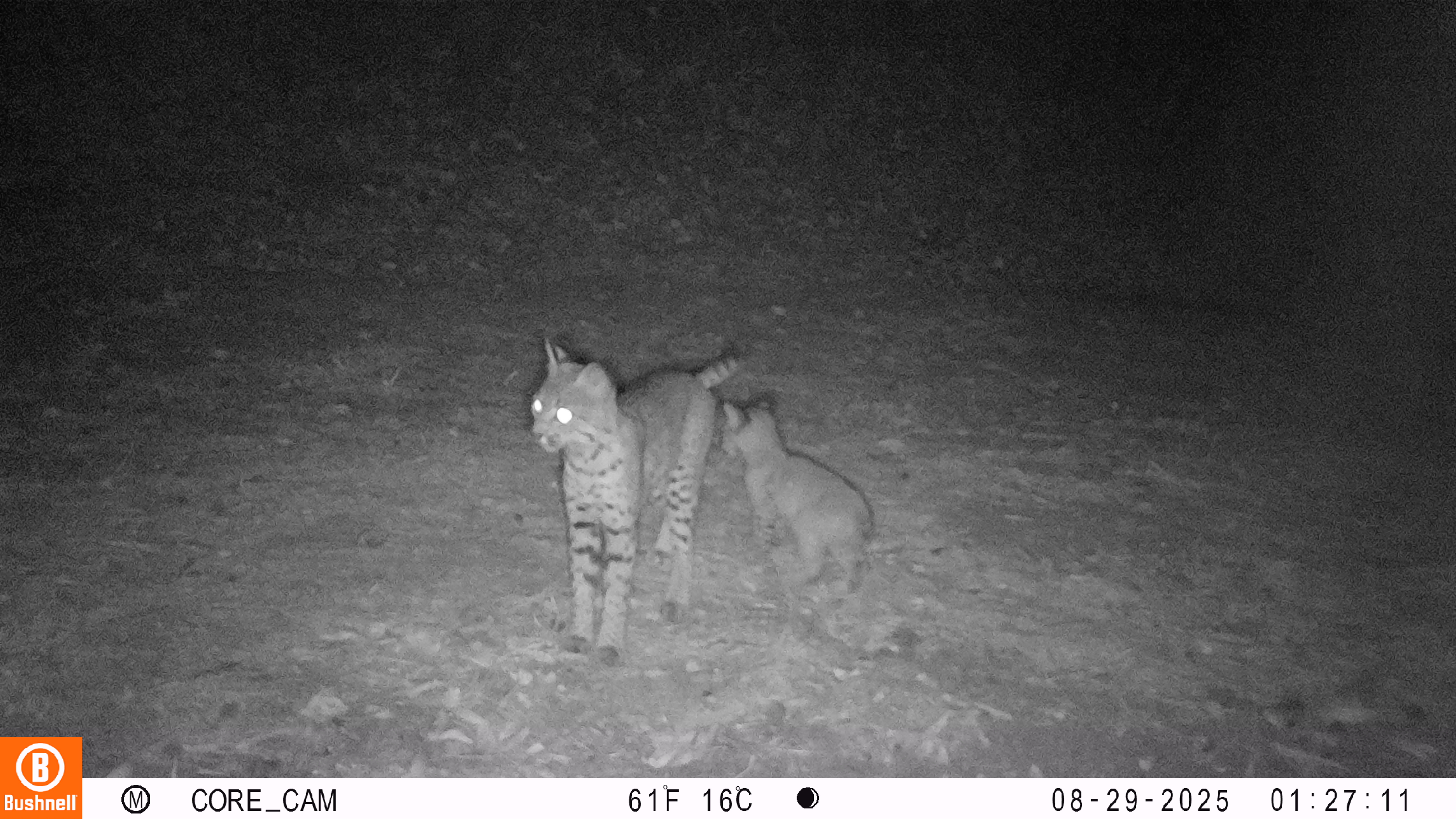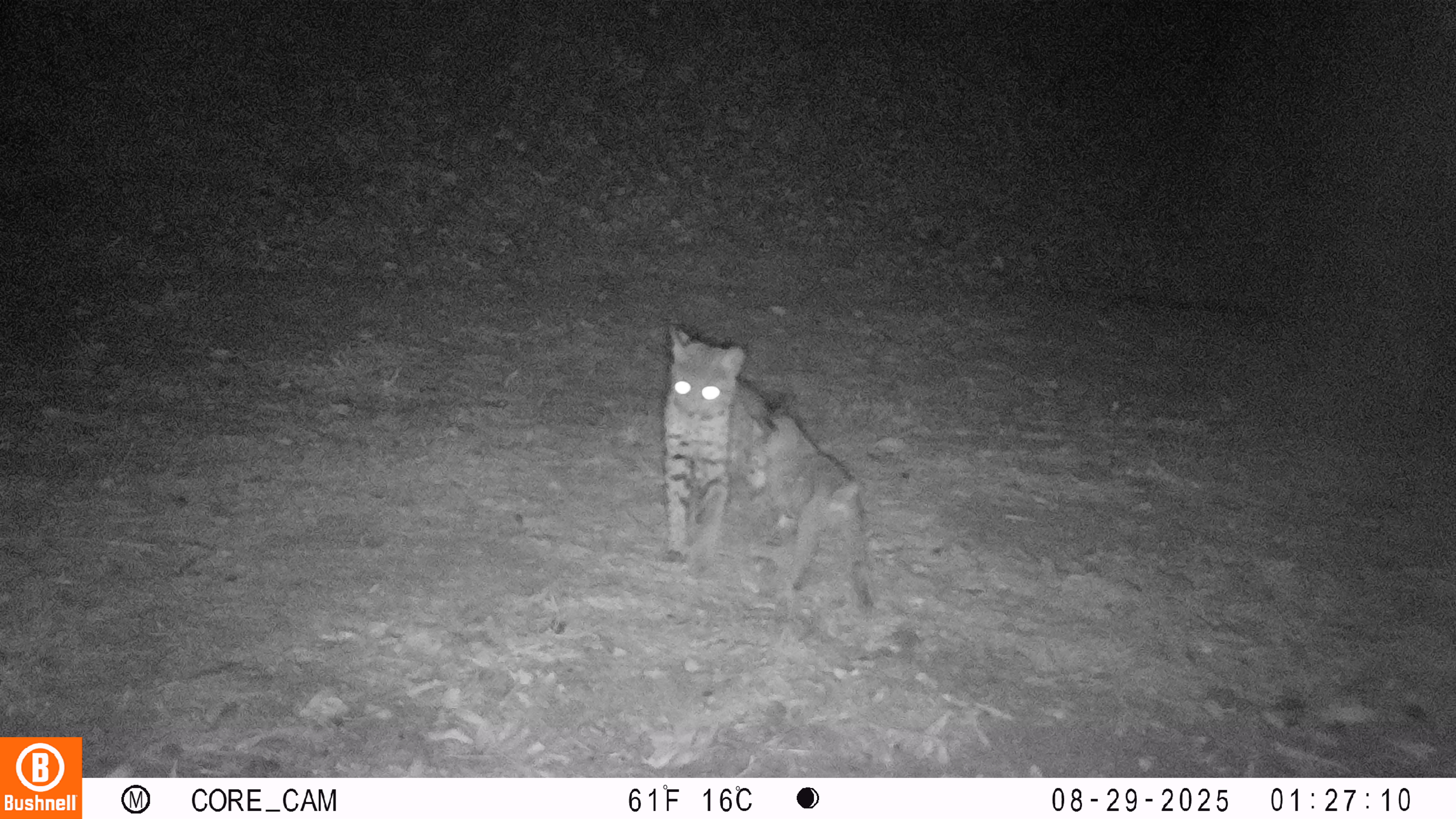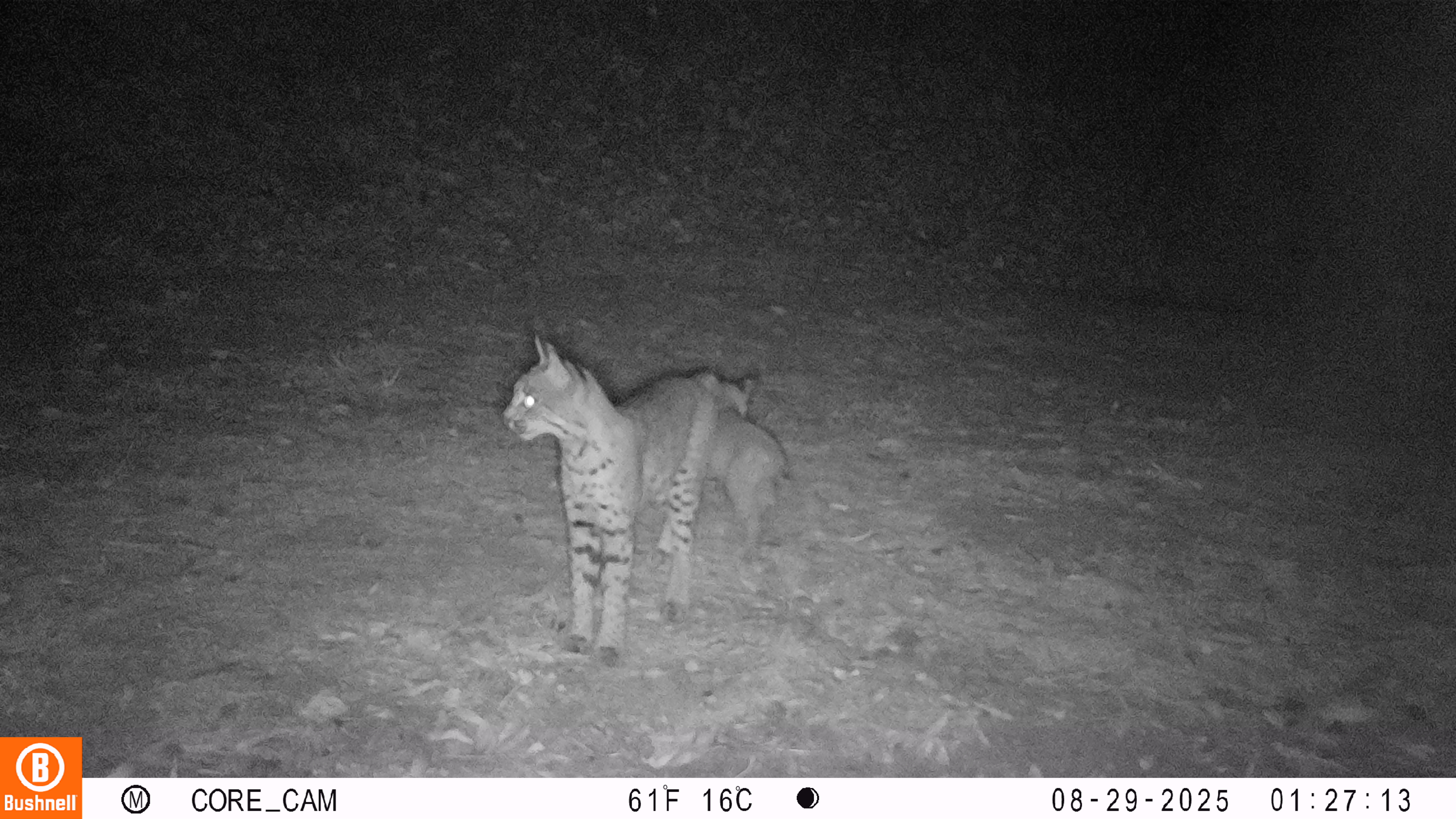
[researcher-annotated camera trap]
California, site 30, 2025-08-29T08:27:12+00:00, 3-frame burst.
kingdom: Animalia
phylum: Chordata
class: Mammalia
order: Carnivora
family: Felidae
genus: Lynx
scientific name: Lynx rufus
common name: bobcat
Bobcat (Lynx rufus).